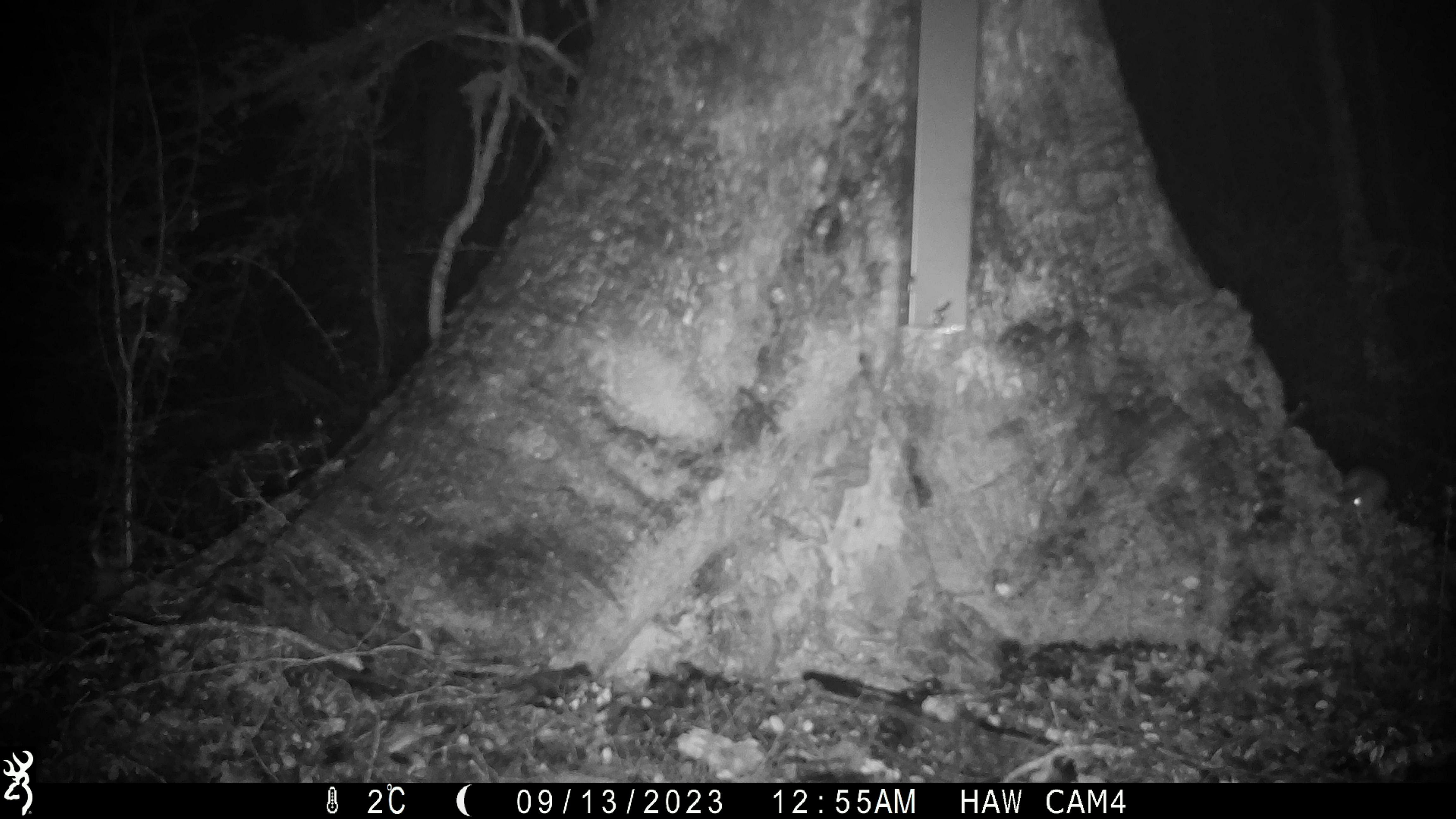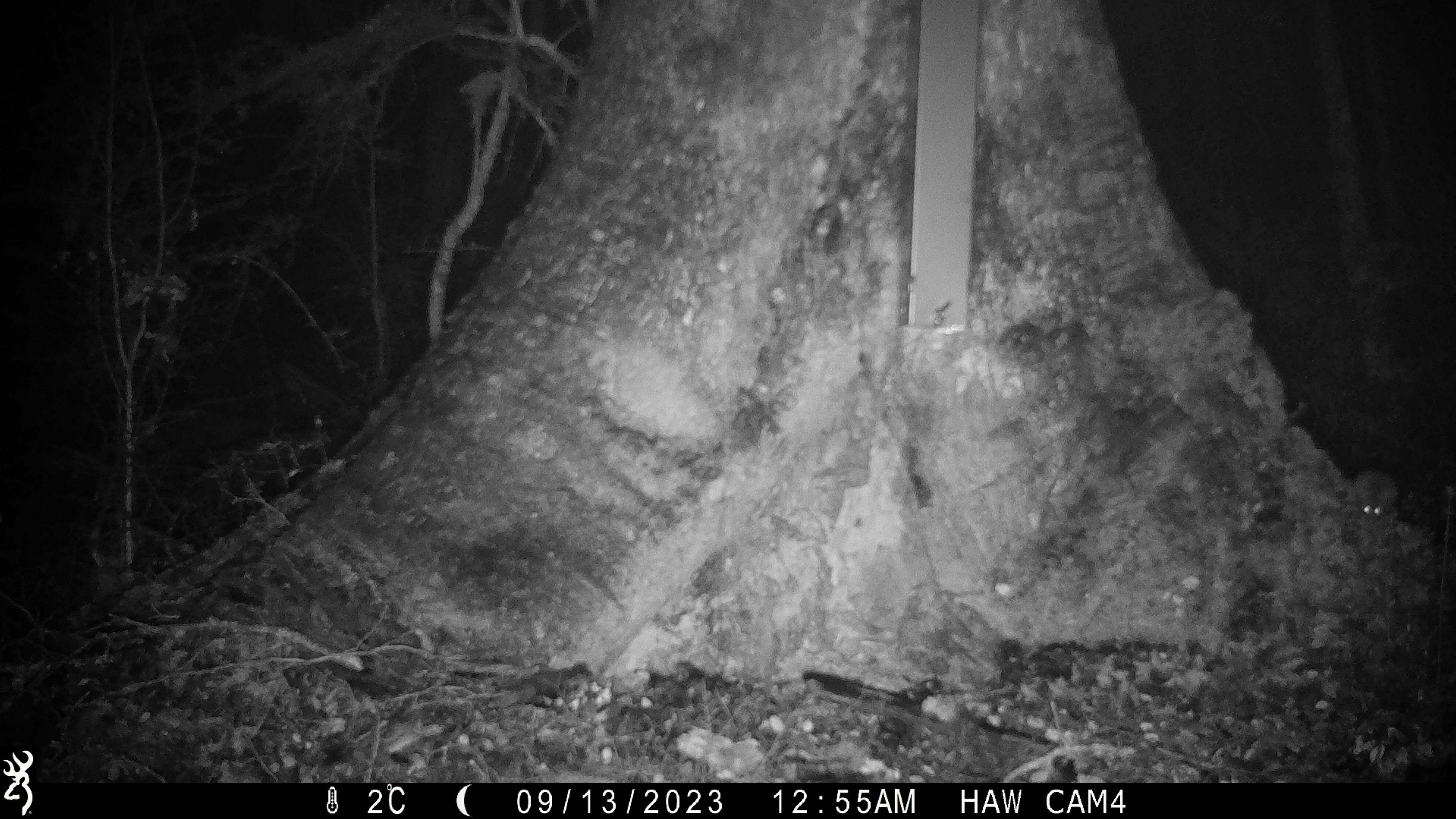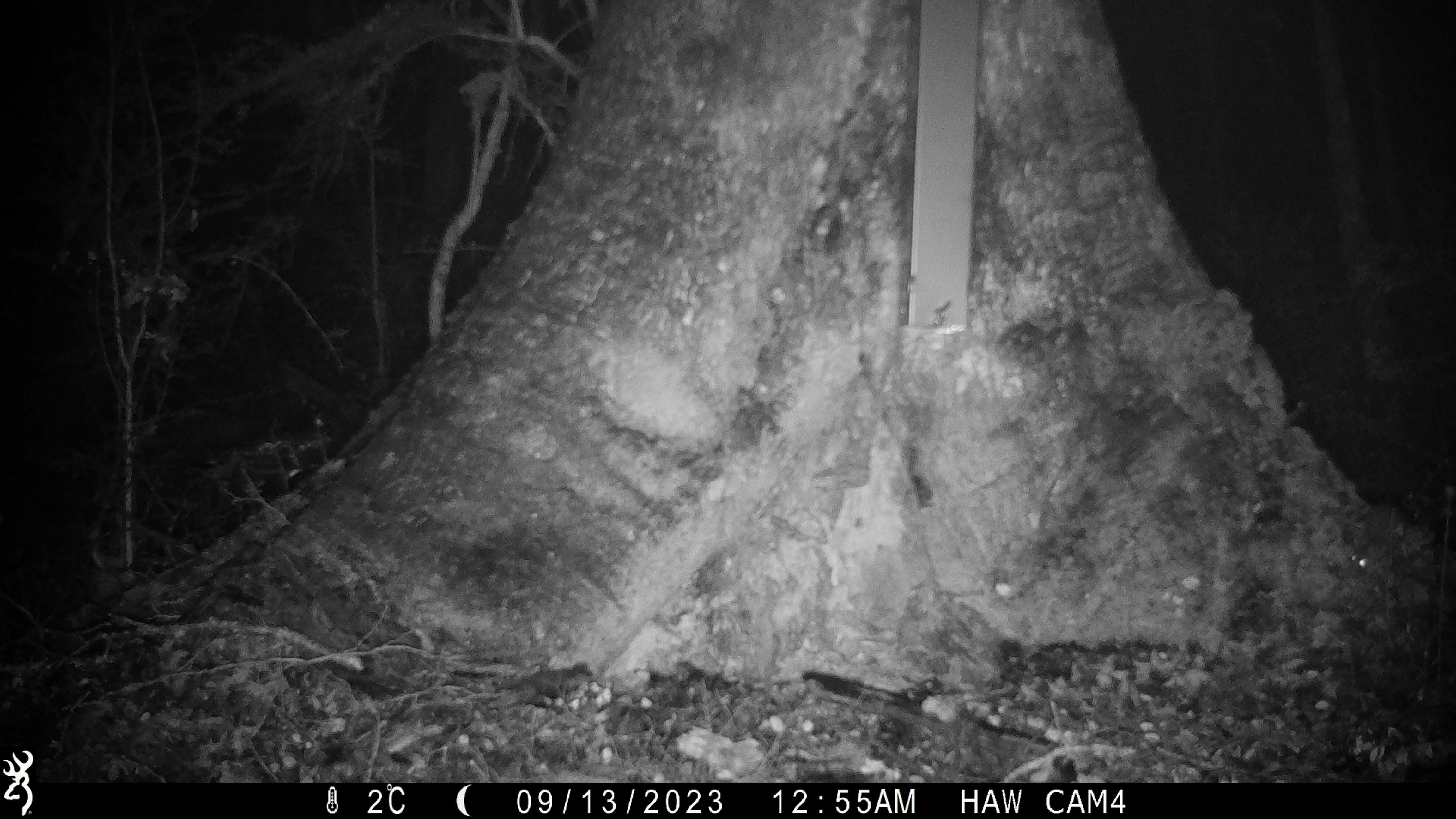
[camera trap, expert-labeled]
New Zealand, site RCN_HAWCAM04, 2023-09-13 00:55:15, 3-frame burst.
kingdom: Animalia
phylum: Chordata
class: Mammalia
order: Rodentia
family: Muridae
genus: Mus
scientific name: Mus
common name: mouse